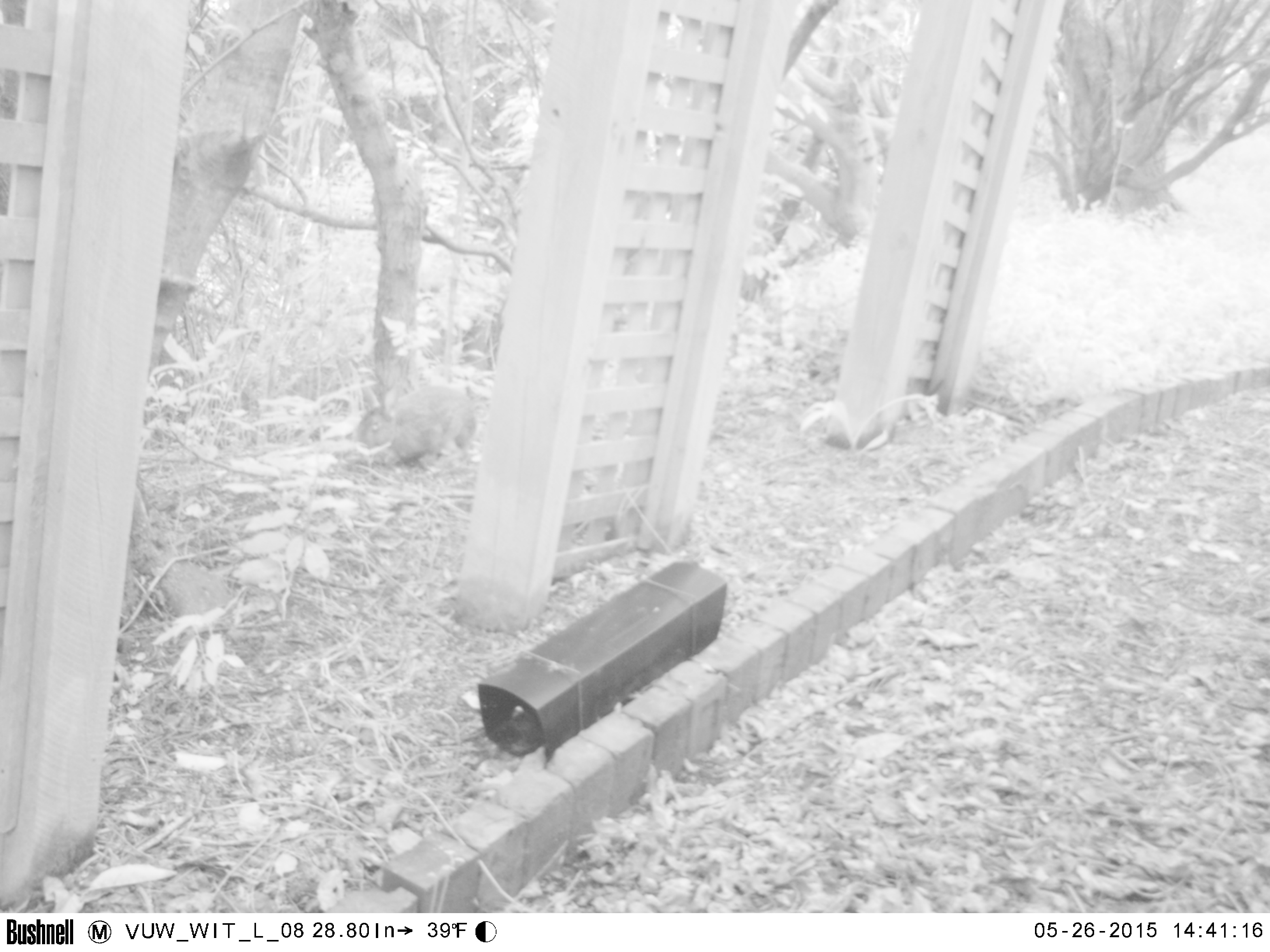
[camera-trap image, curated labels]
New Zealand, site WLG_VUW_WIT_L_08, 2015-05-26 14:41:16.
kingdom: Animalia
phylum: Chordata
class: Mammalia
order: Lagomorpha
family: Leporidae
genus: Oryctolagus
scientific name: Oryctolagus cuniculus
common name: european rabbit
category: rabbit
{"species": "rabbit (european rabbit) (Oryctolagus cuniculus)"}